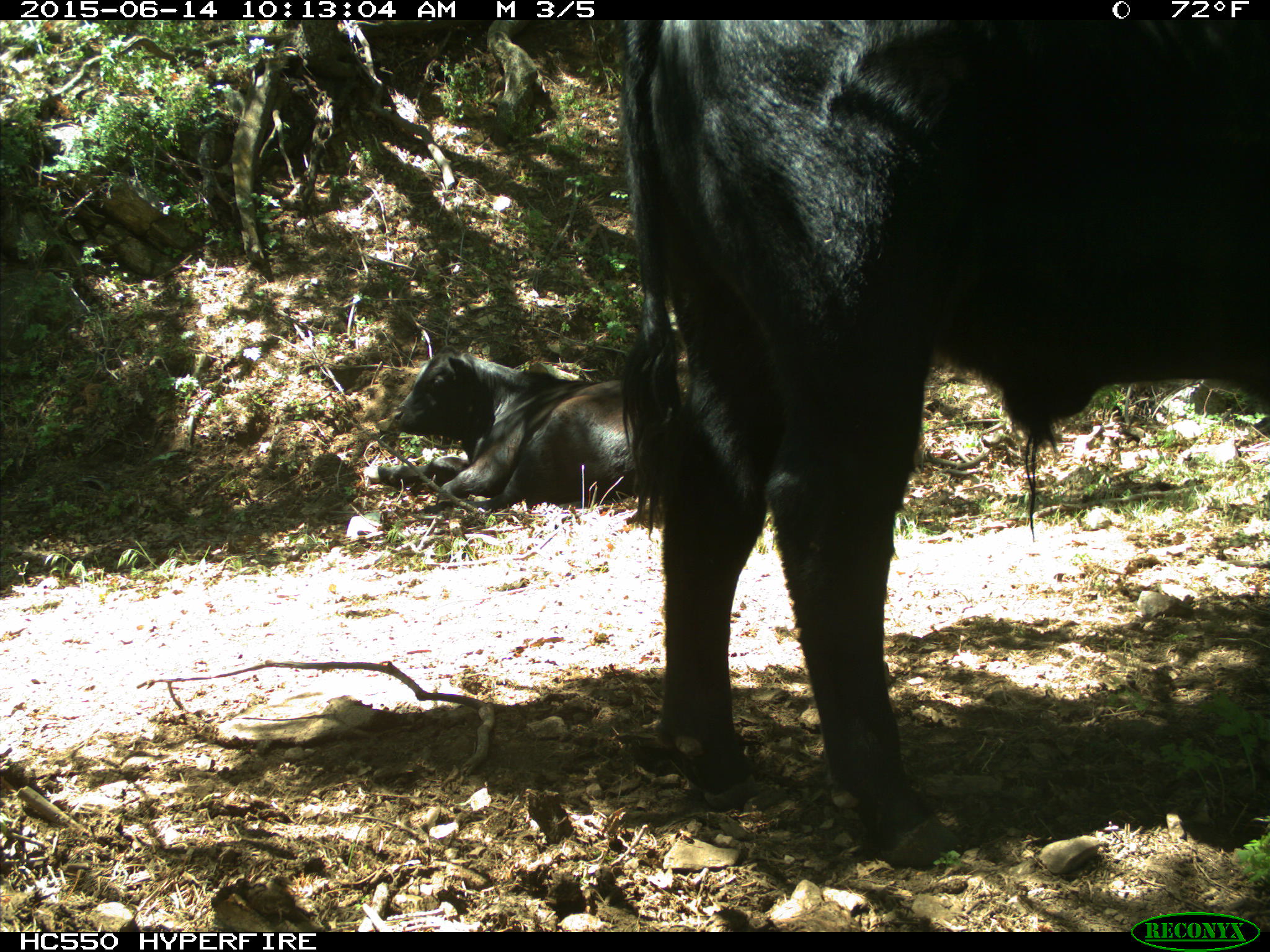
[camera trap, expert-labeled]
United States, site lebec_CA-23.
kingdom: Animalia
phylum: Chordata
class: Mammalia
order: Artiodactyla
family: Bovidae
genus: Bos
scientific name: Bos taurus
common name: domestic cow